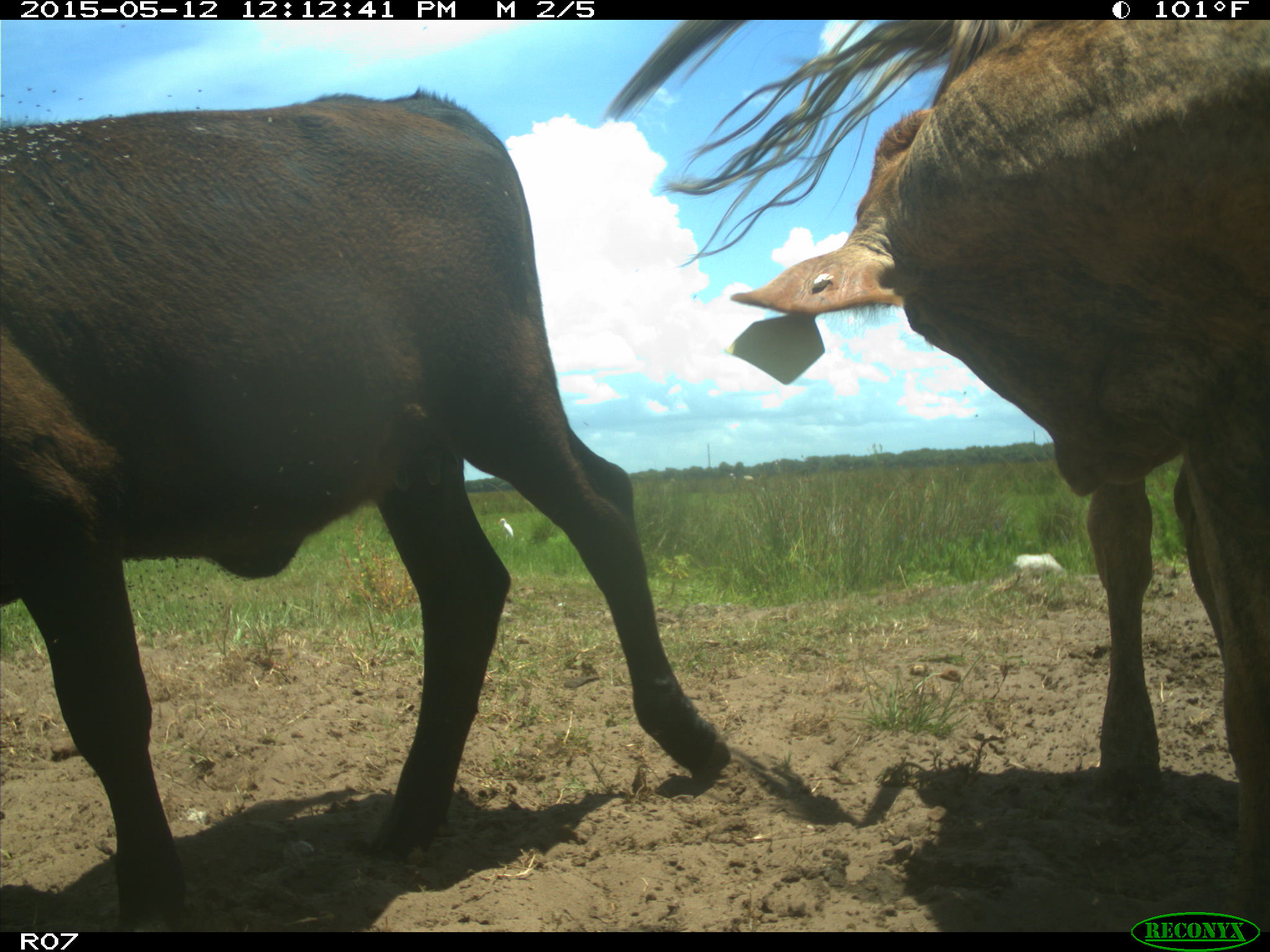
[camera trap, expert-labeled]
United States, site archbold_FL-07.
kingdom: Animalia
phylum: Chordata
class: Mammalia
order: Artiodactyla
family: Bovidae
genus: Bos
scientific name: Bos taurus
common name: domestic cow